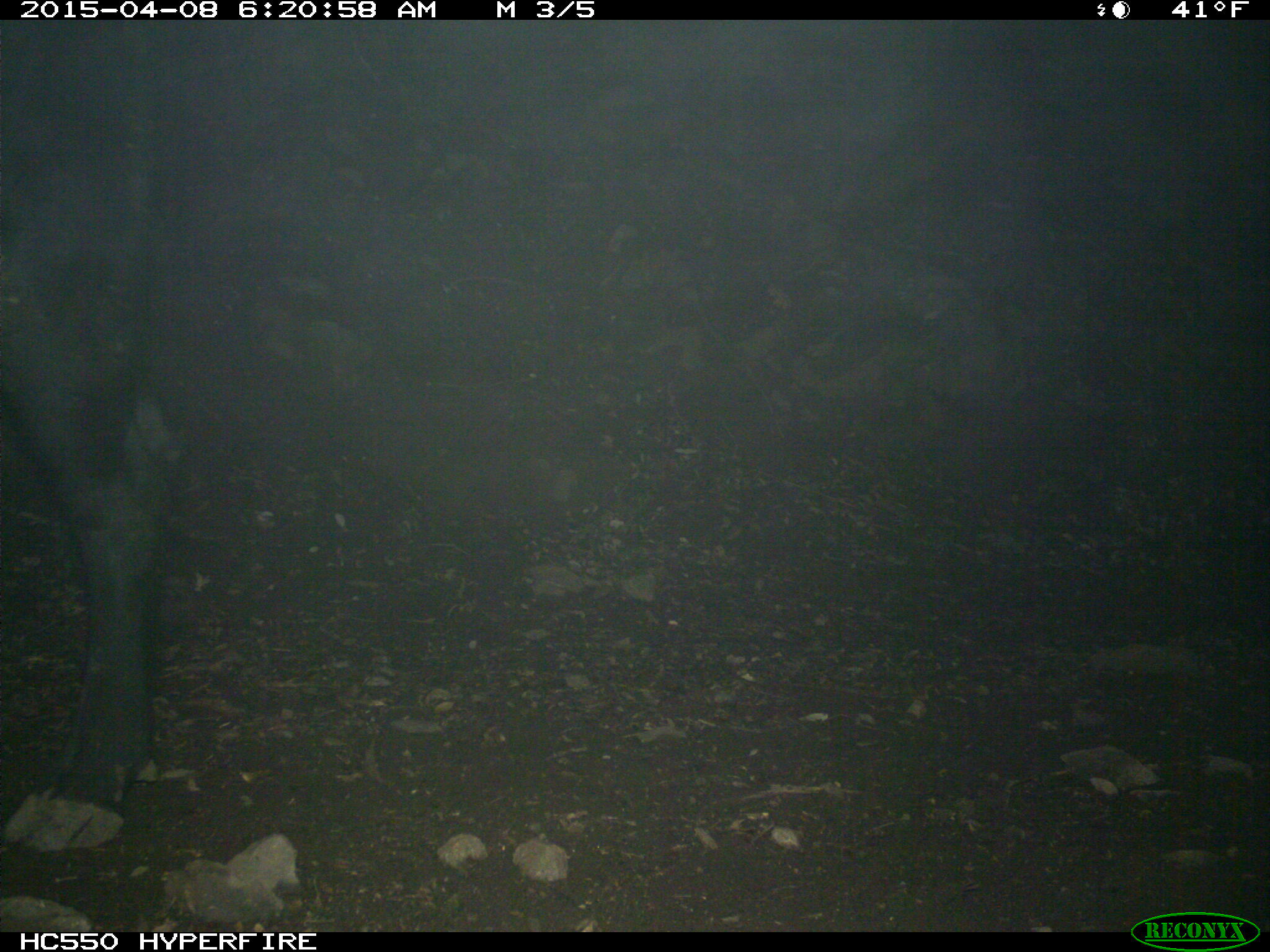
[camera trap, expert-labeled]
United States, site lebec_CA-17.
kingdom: Animalia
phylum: Chordata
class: Mammalia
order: Artiodactyla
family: Bovidae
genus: Bos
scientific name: Bos taurus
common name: domestic cow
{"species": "Bos taurus (domestic cow)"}